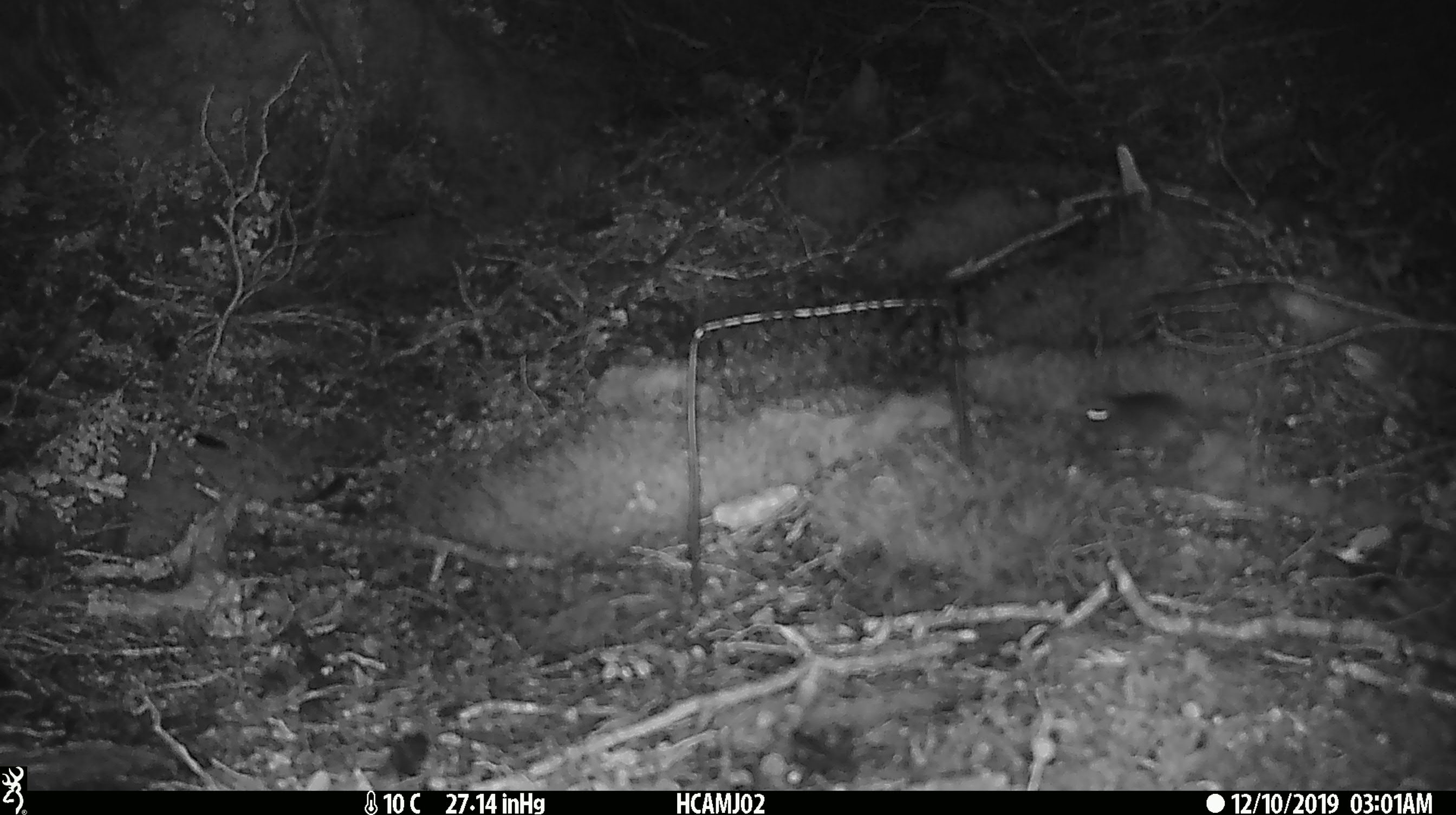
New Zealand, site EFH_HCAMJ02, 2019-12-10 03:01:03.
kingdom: Animalia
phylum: Chordata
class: Mammalia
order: Rodentia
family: Muridae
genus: Mus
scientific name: Mus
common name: mouse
Mouse (Mus).